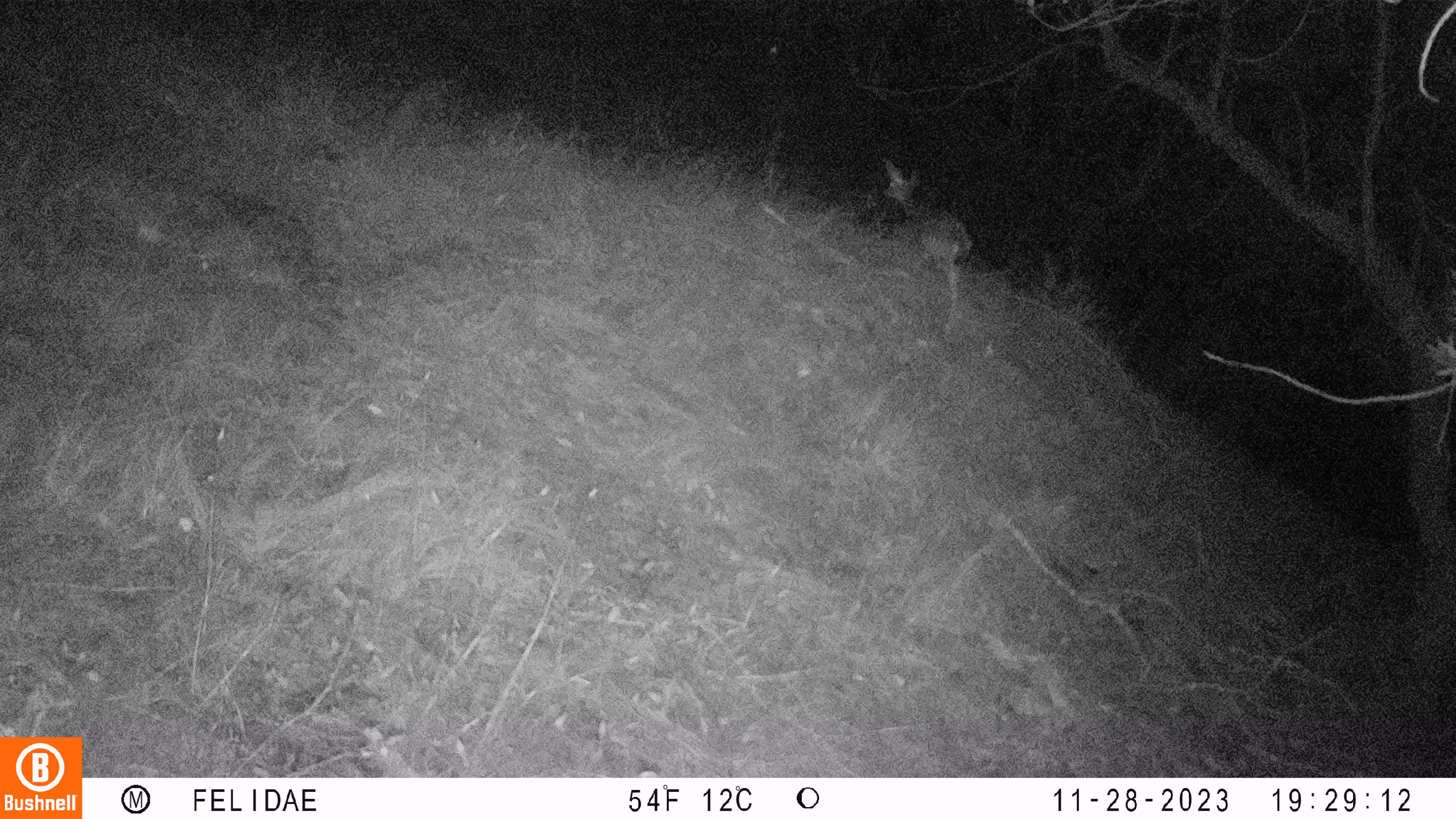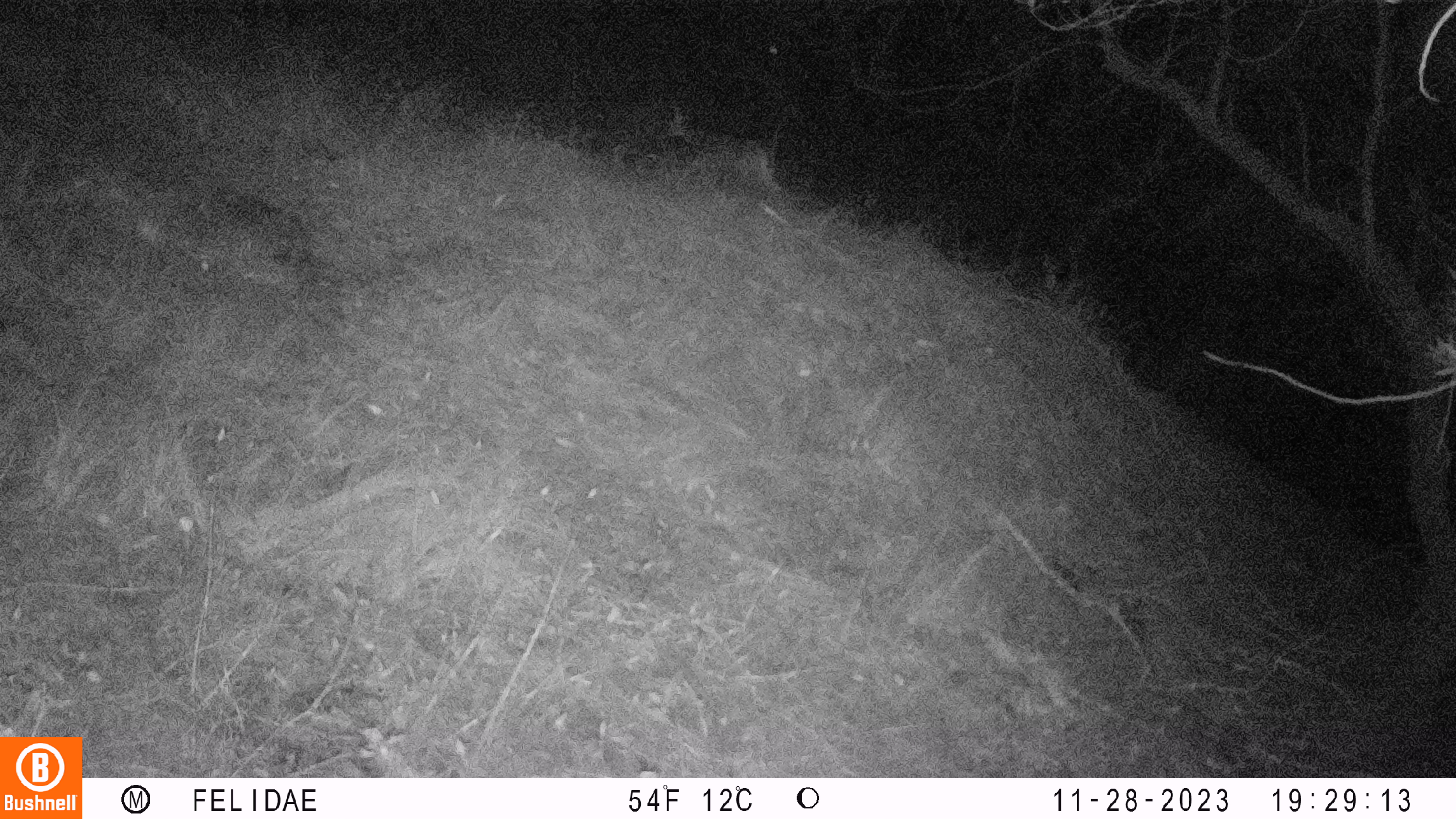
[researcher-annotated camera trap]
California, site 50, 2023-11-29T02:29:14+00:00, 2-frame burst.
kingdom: Animalia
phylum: Chordata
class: Mammalia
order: Artiodactyla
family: Cervidae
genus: Odocoileus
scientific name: Odocoileus hemionus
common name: mule deer